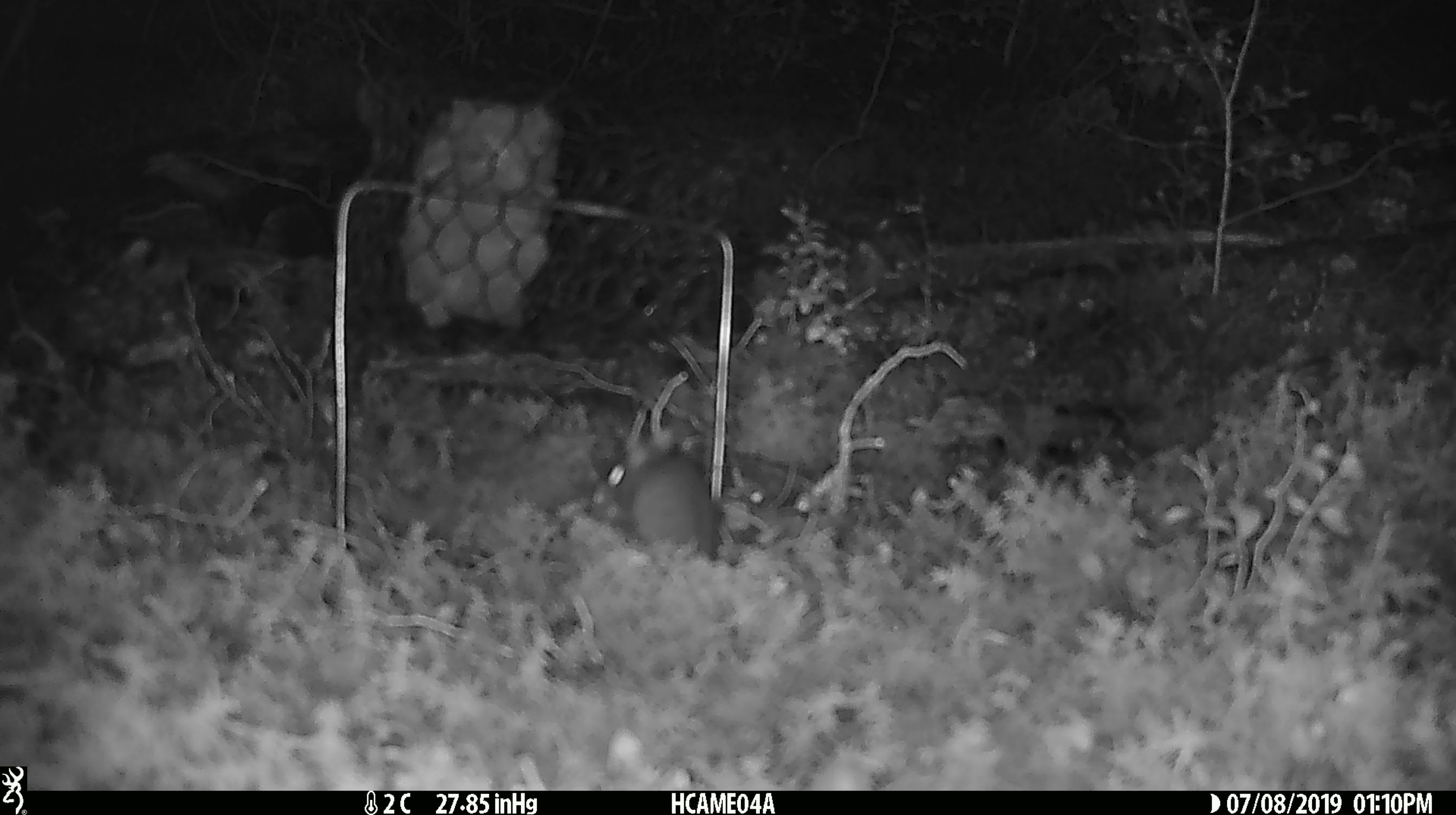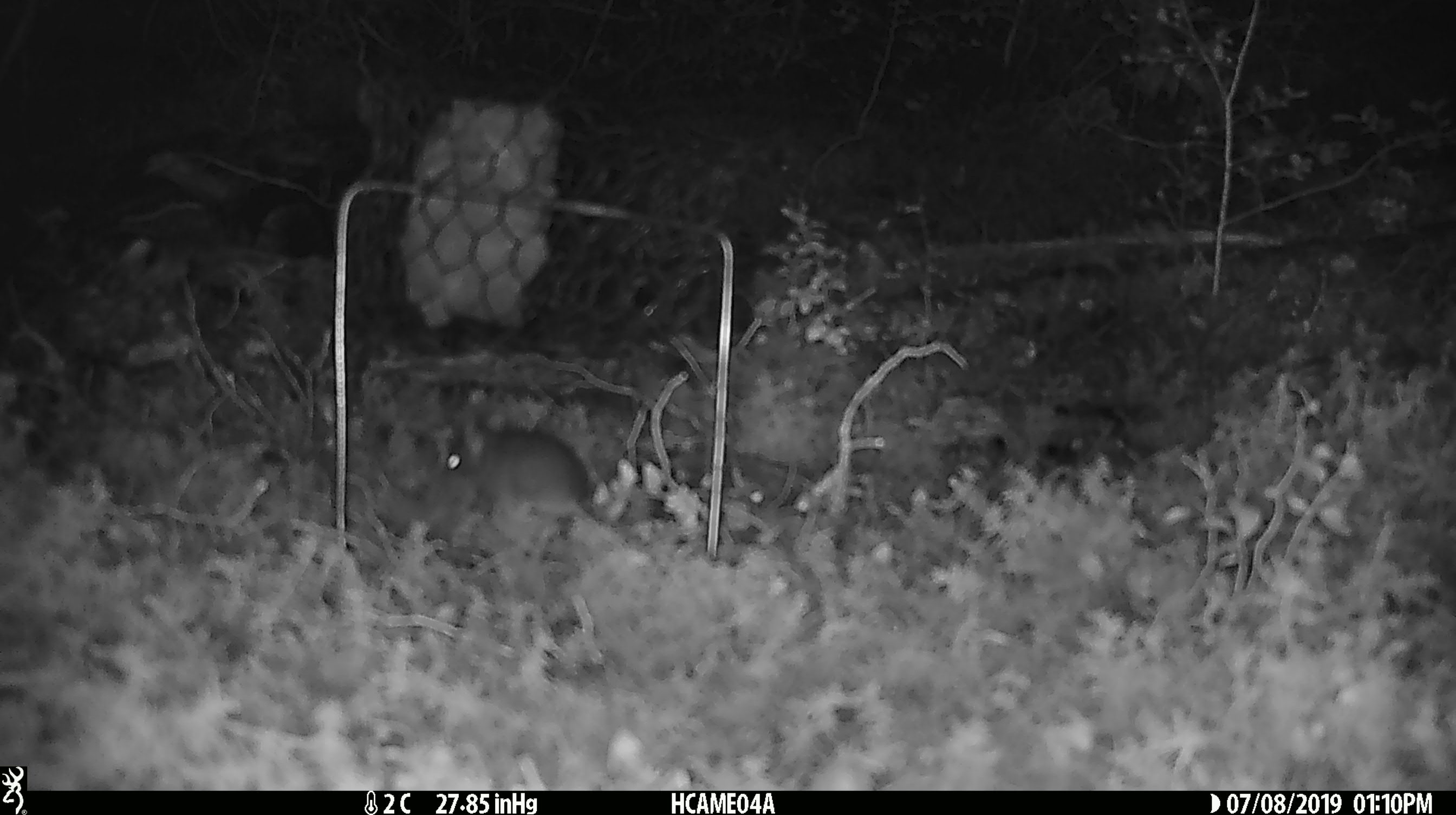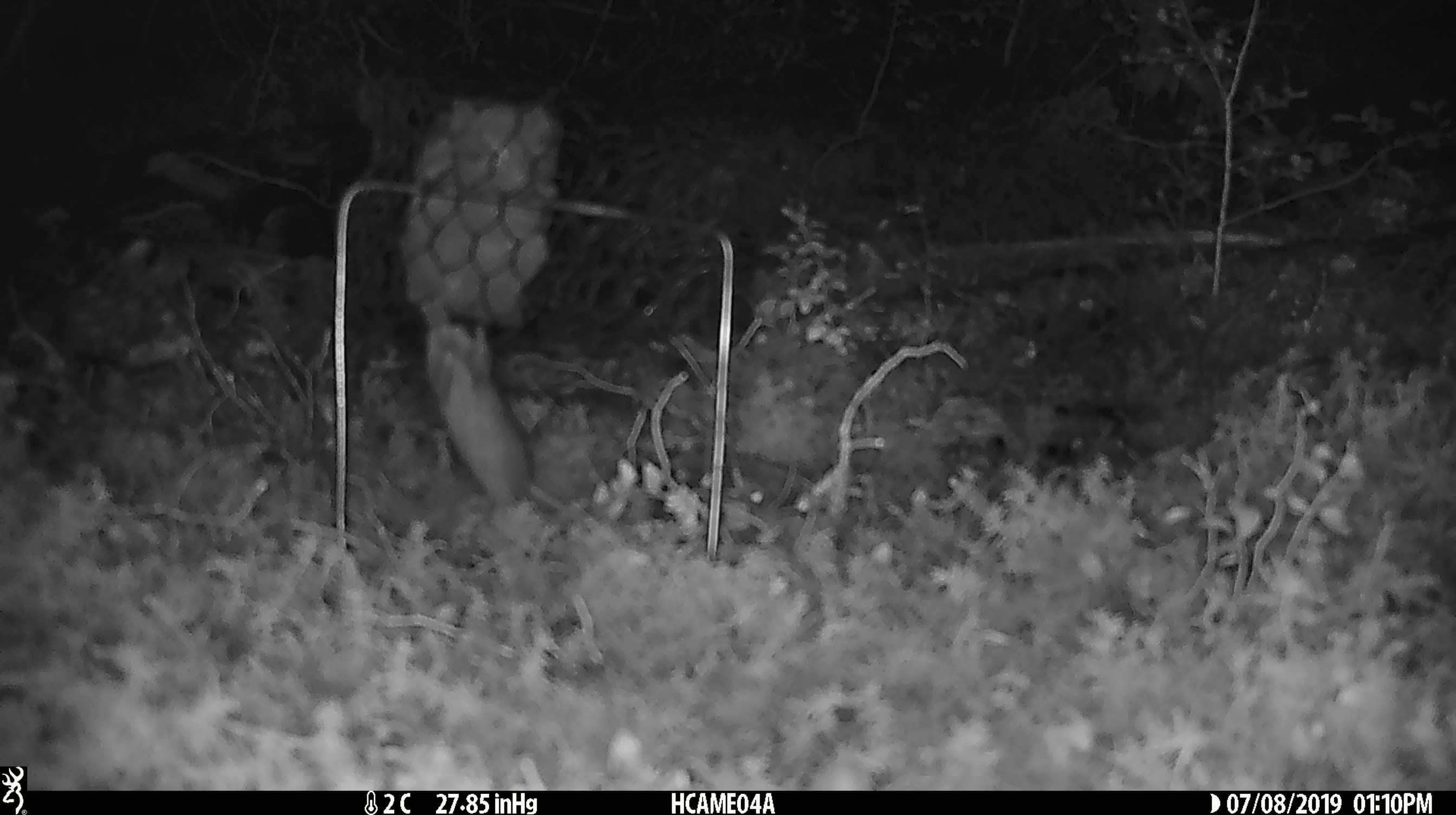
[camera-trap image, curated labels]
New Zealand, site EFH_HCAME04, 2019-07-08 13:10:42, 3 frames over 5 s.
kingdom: Animalia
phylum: Chordata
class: Mammalia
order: Rodentia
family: Muridae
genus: Mus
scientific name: Mus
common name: mouse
Mouse (Mus).